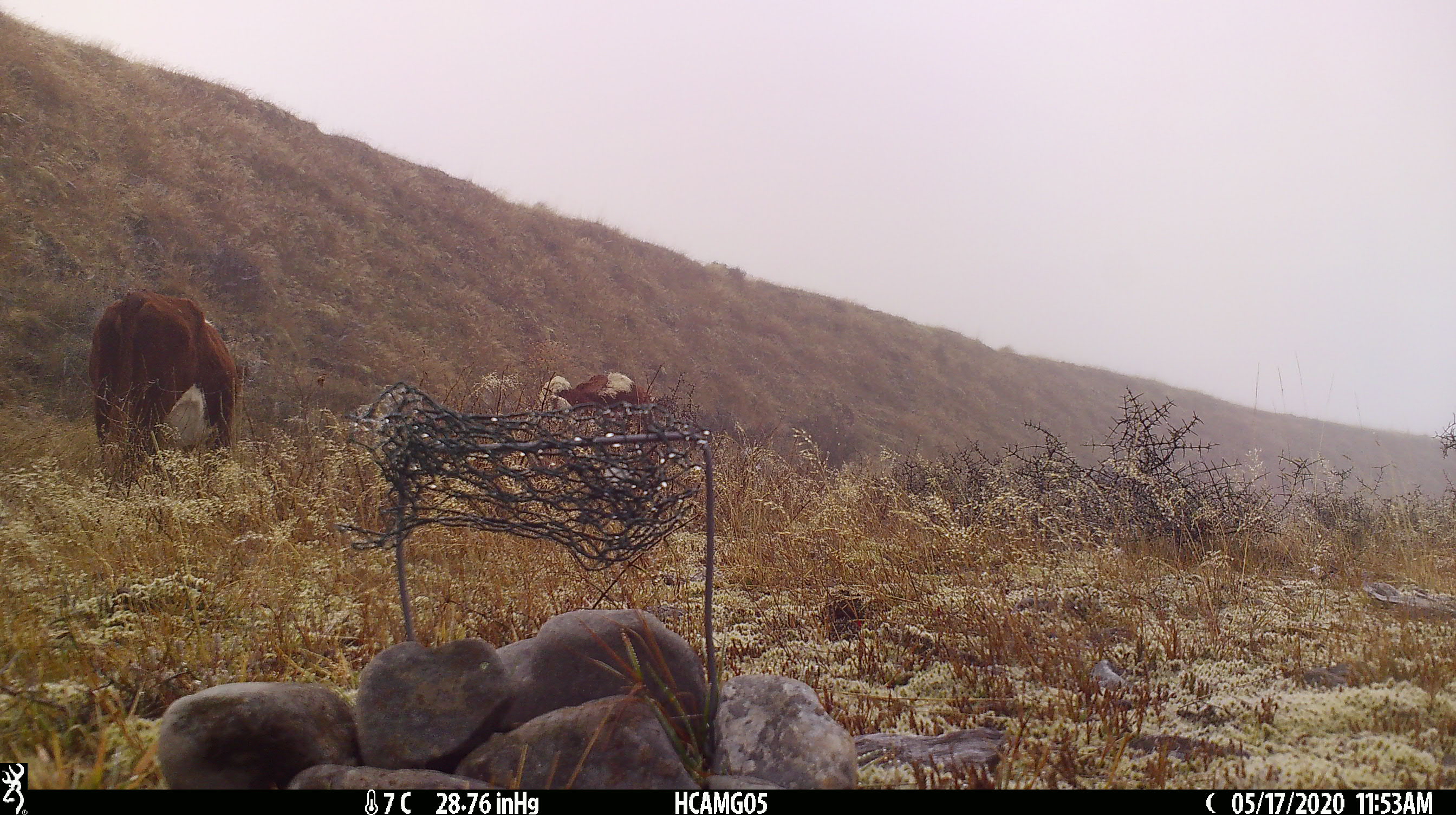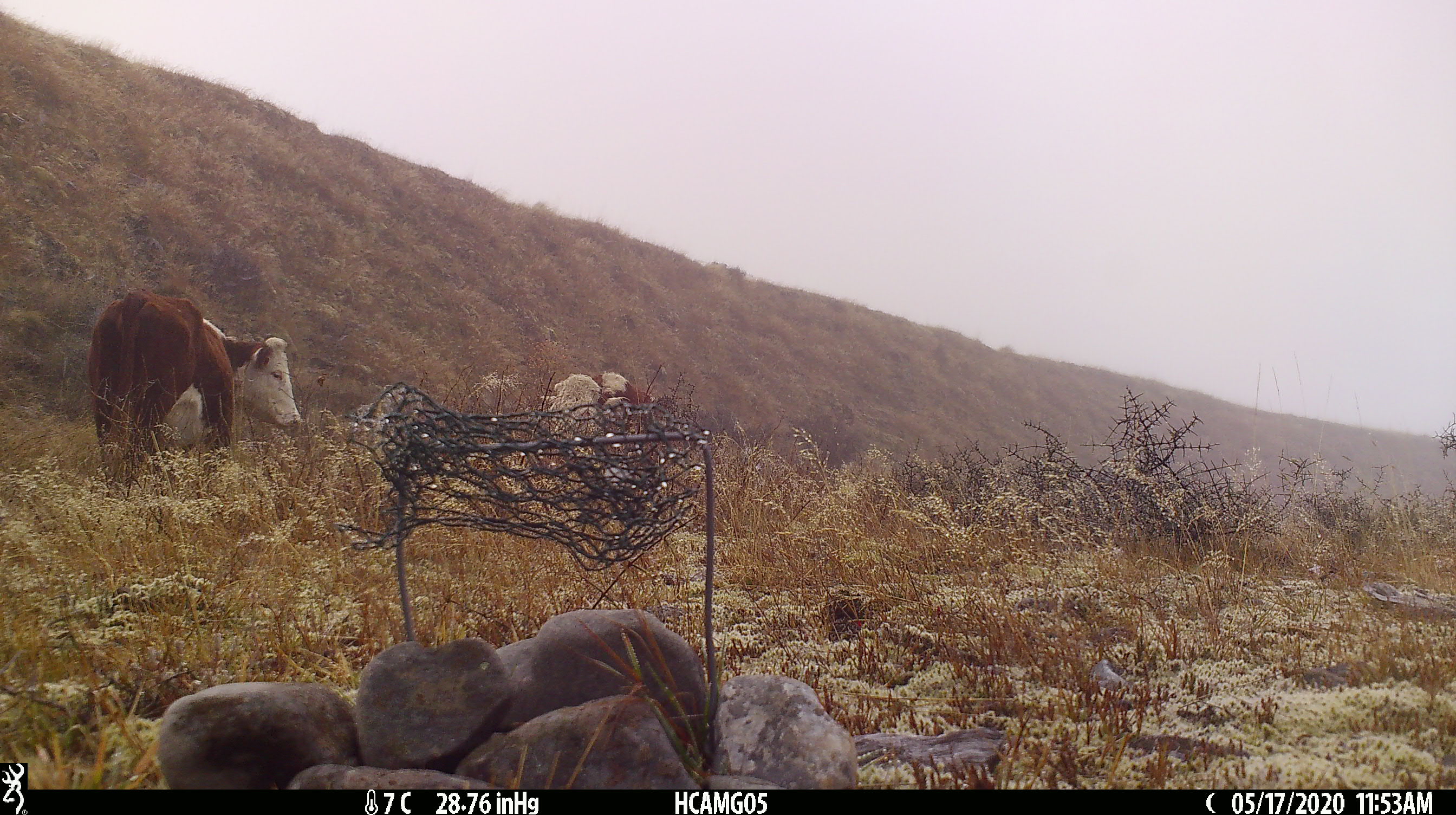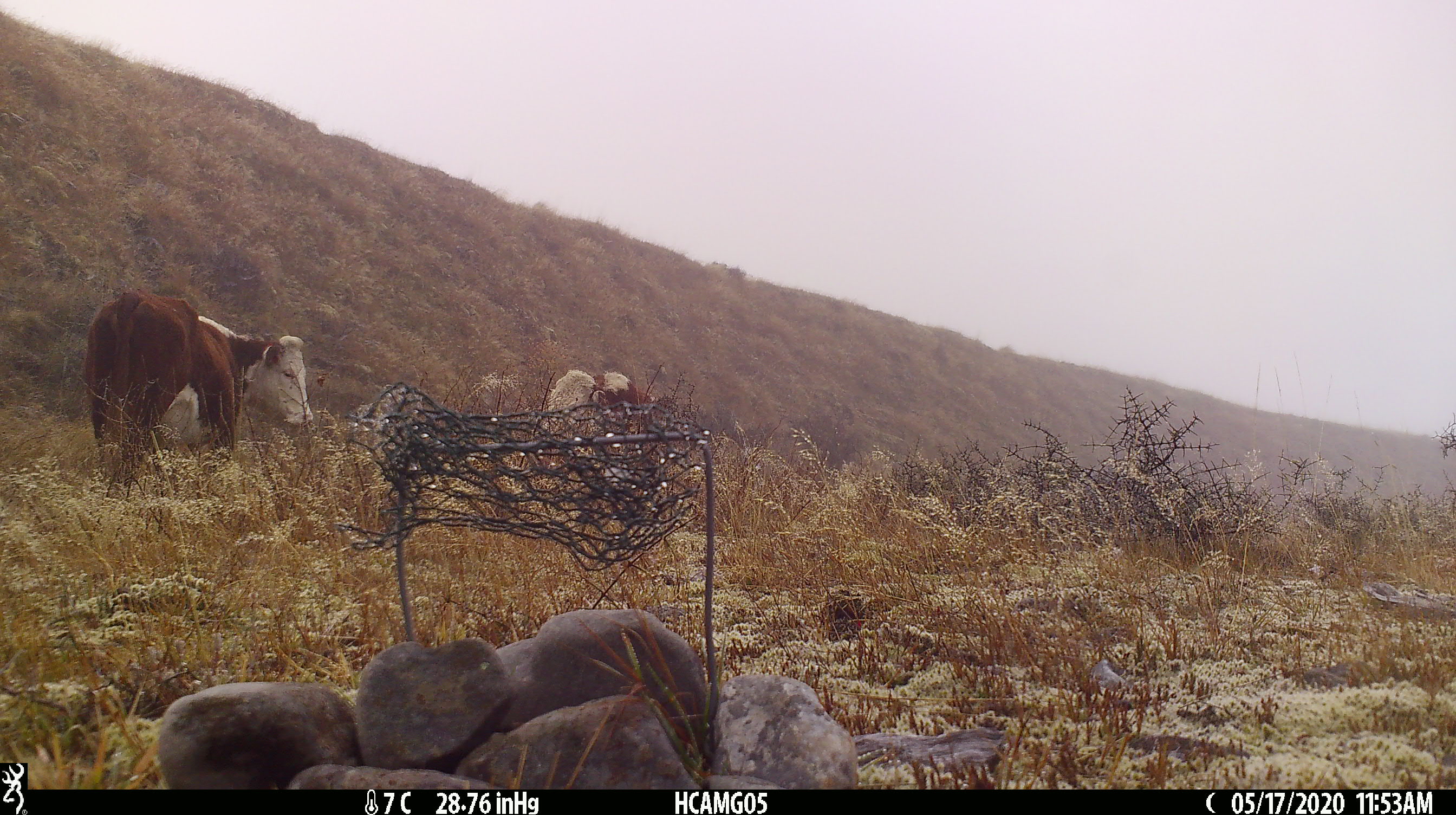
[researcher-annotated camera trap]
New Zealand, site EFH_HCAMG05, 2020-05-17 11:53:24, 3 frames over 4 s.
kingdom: Animalia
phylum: Chordata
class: Mammalia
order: Artiodactyla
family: Bovidae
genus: Bos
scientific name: Bos taurus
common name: domestic cow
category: cow